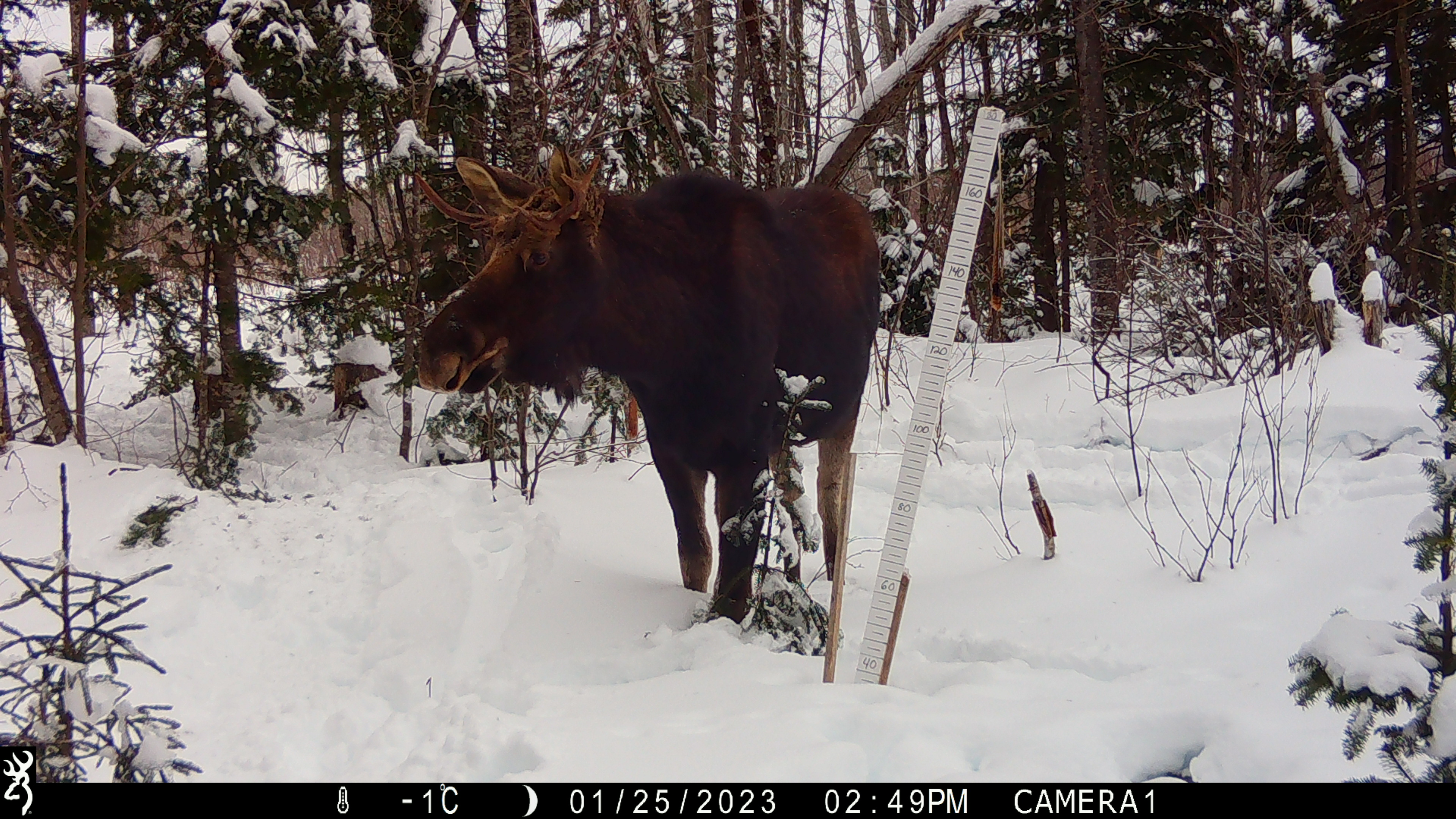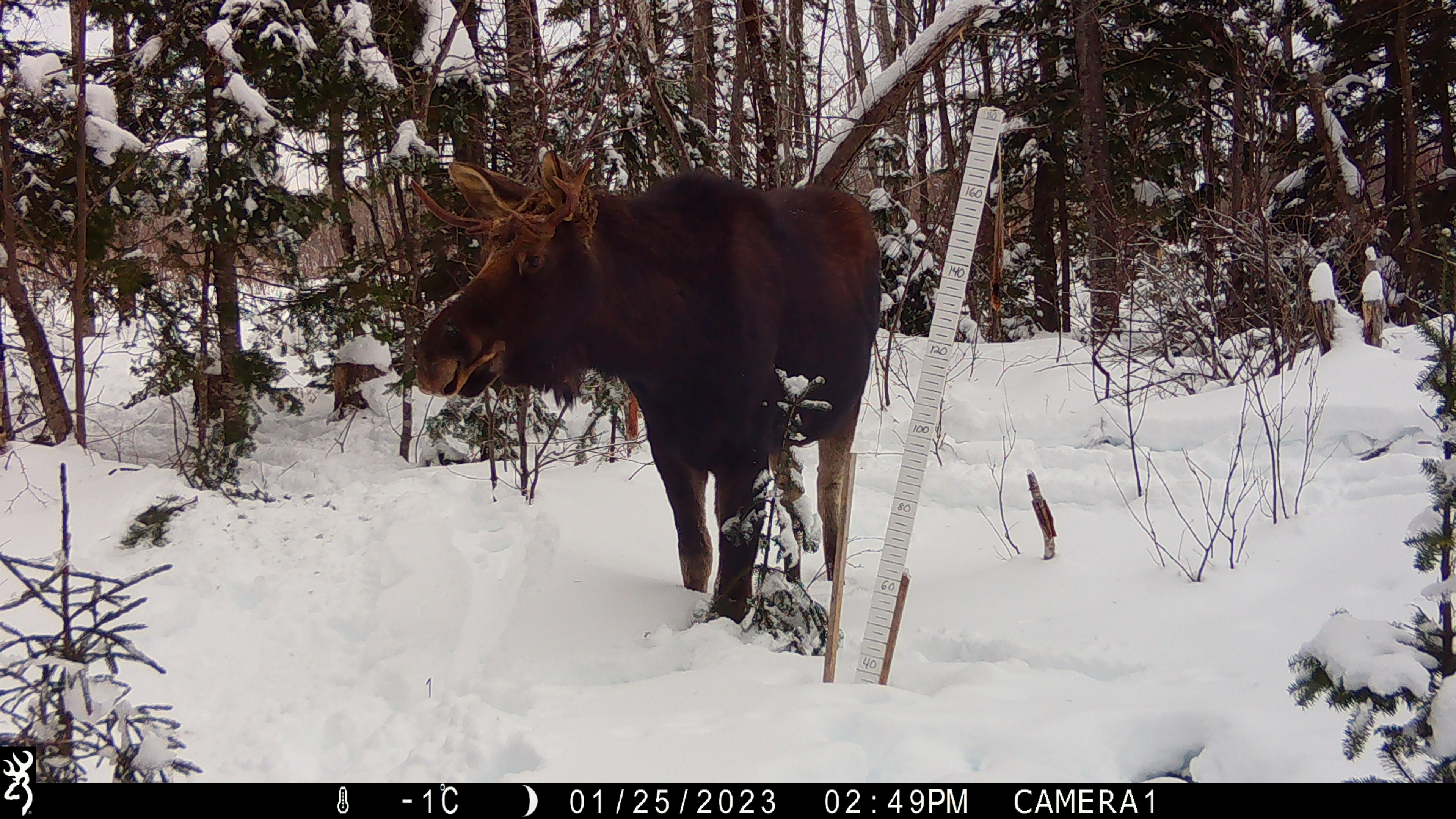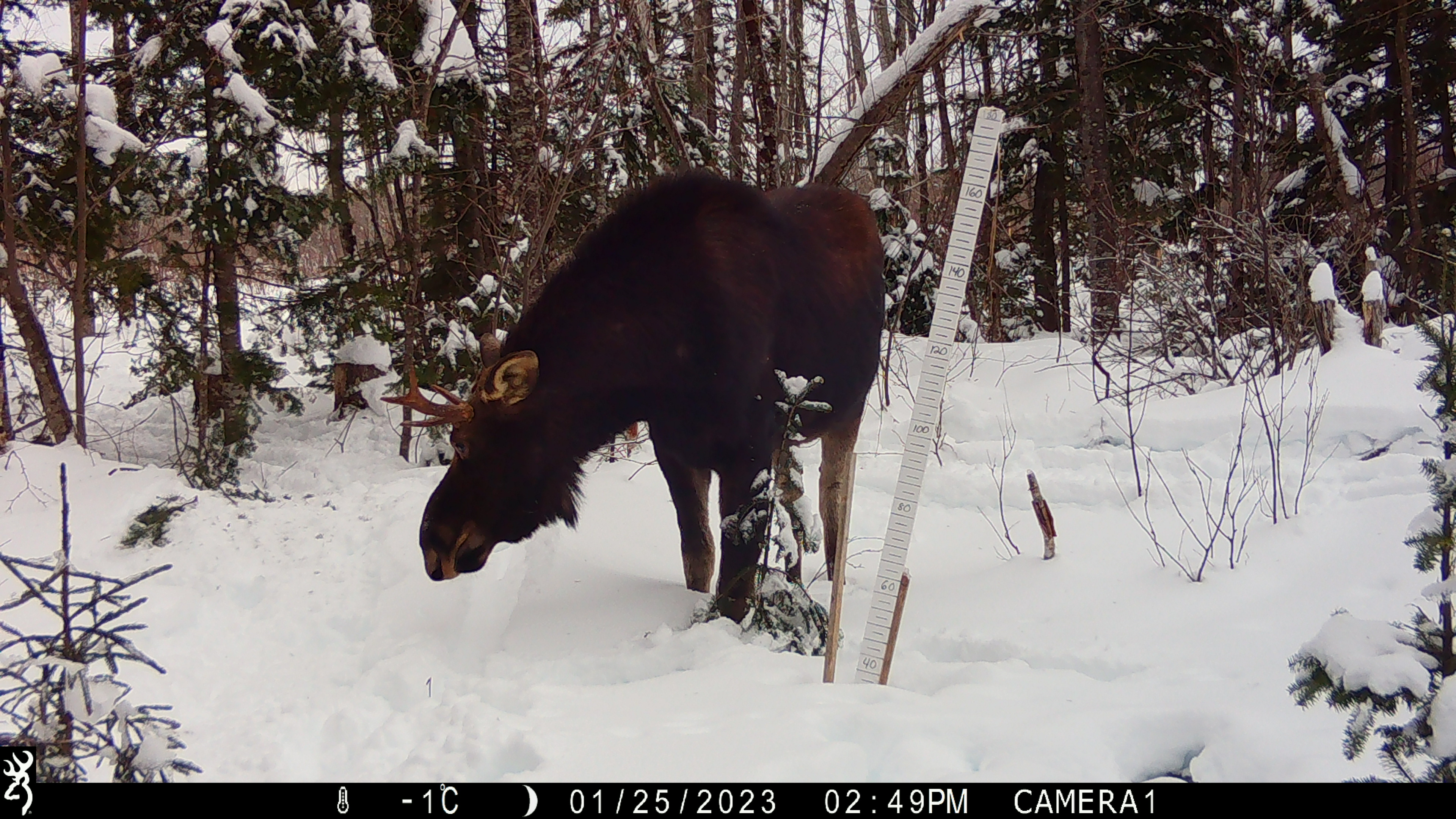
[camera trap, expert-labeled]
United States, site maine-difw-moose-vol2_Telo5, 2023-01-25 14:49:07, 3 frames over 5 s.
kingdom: Animalia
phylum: Chordata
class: Mammalia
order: Artiodactyla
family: Cervidae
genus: Alces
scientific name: Alces alces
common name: moose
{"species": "moose (Alces alces)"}